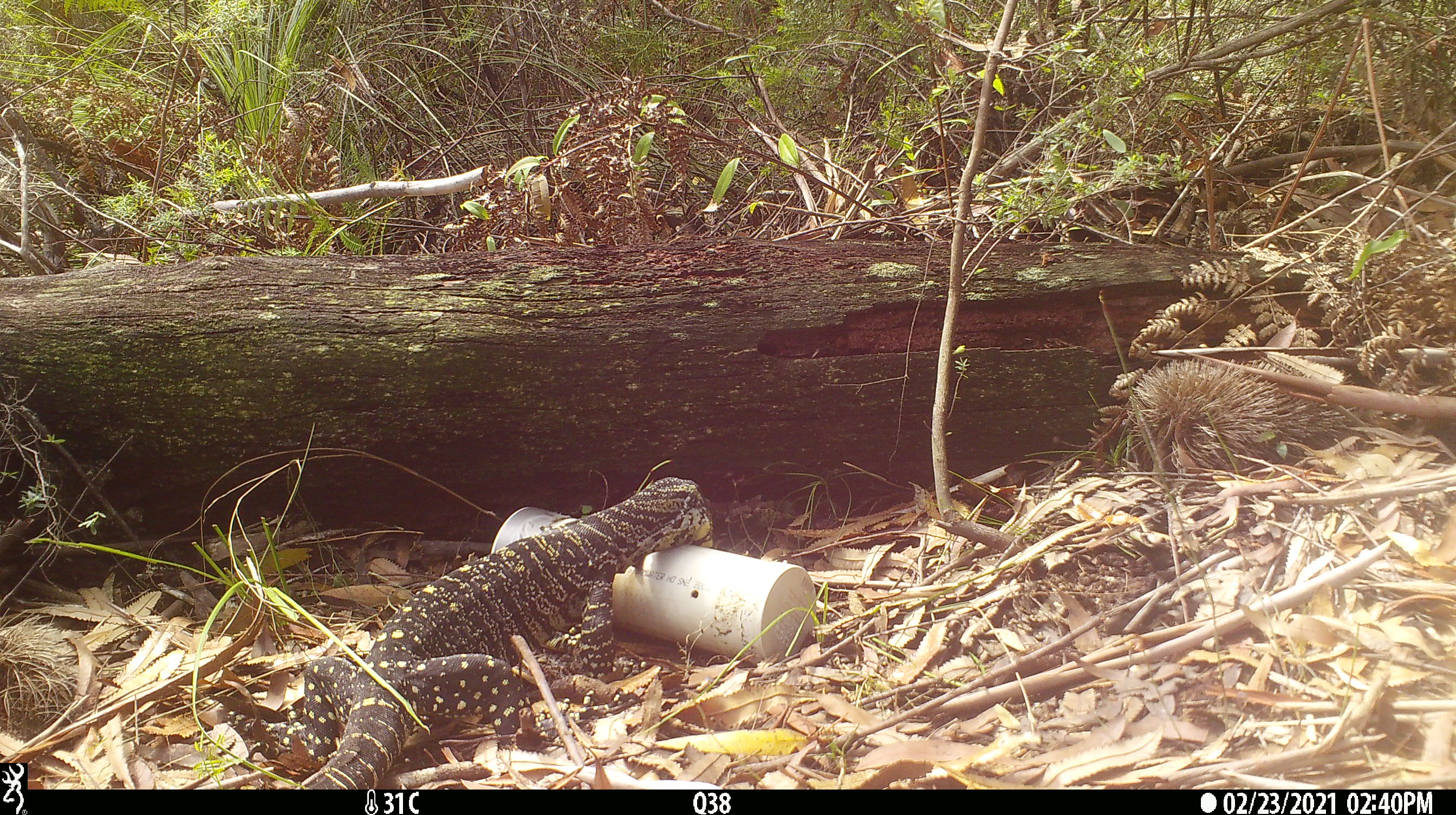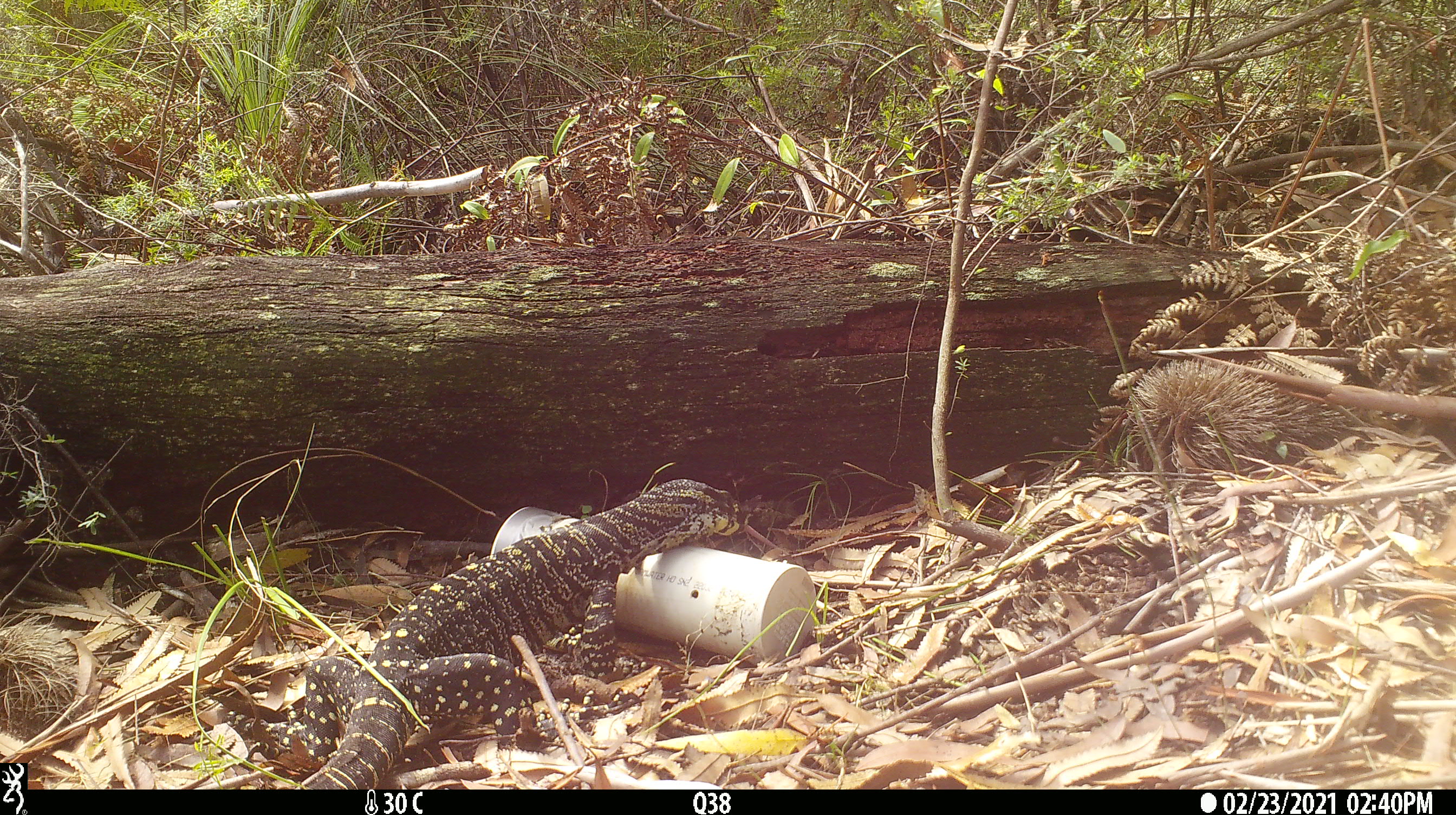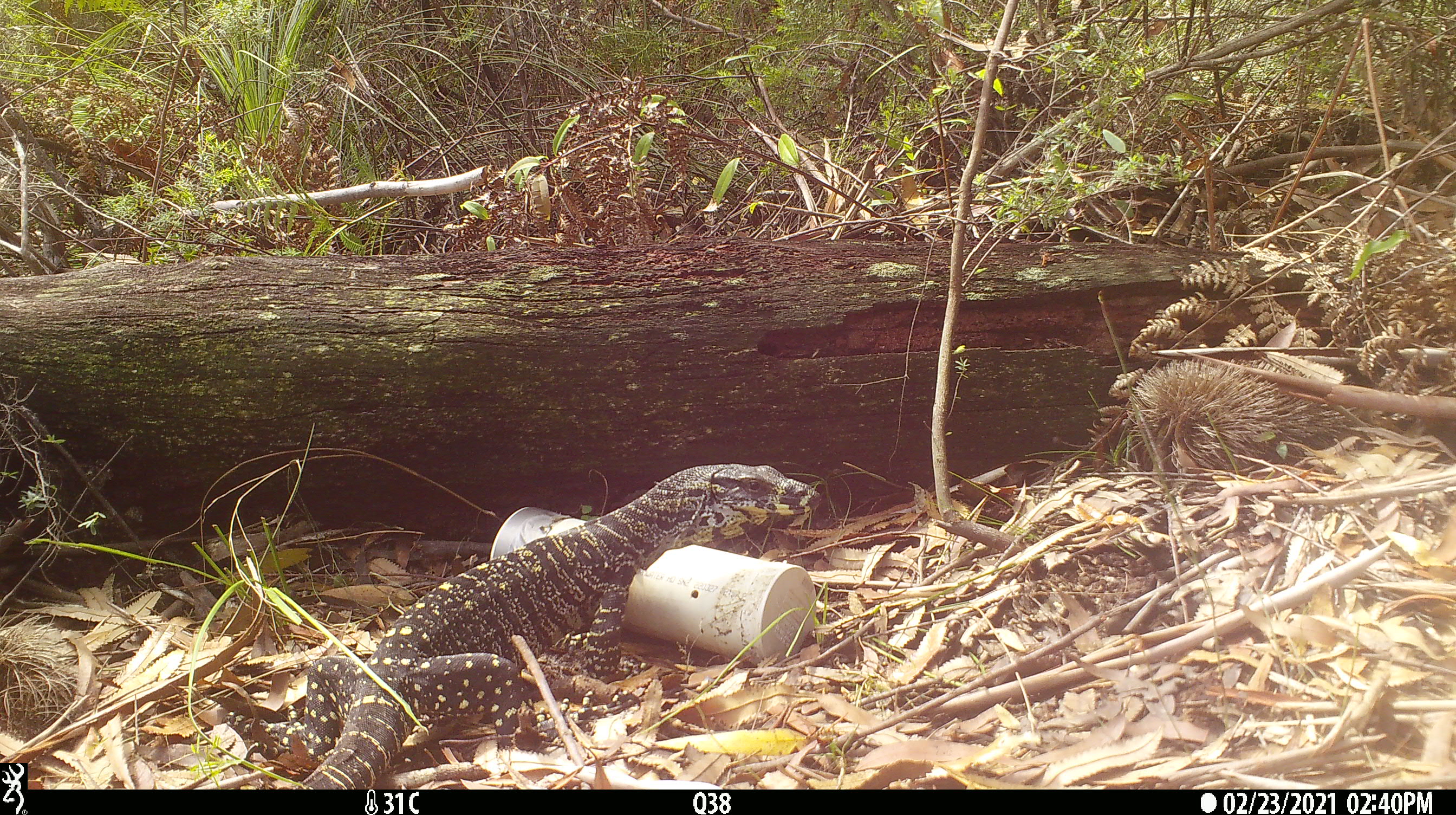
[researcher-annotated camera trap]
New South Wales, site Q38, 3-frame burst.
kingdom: Animalia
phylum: Chordata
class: Reptilia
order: Squamata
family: Varanidae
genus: Varanus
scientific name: Varanus varius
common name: lace monitor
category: goanna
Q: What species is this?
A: Goanna (lace monitor) (Varanus varius).